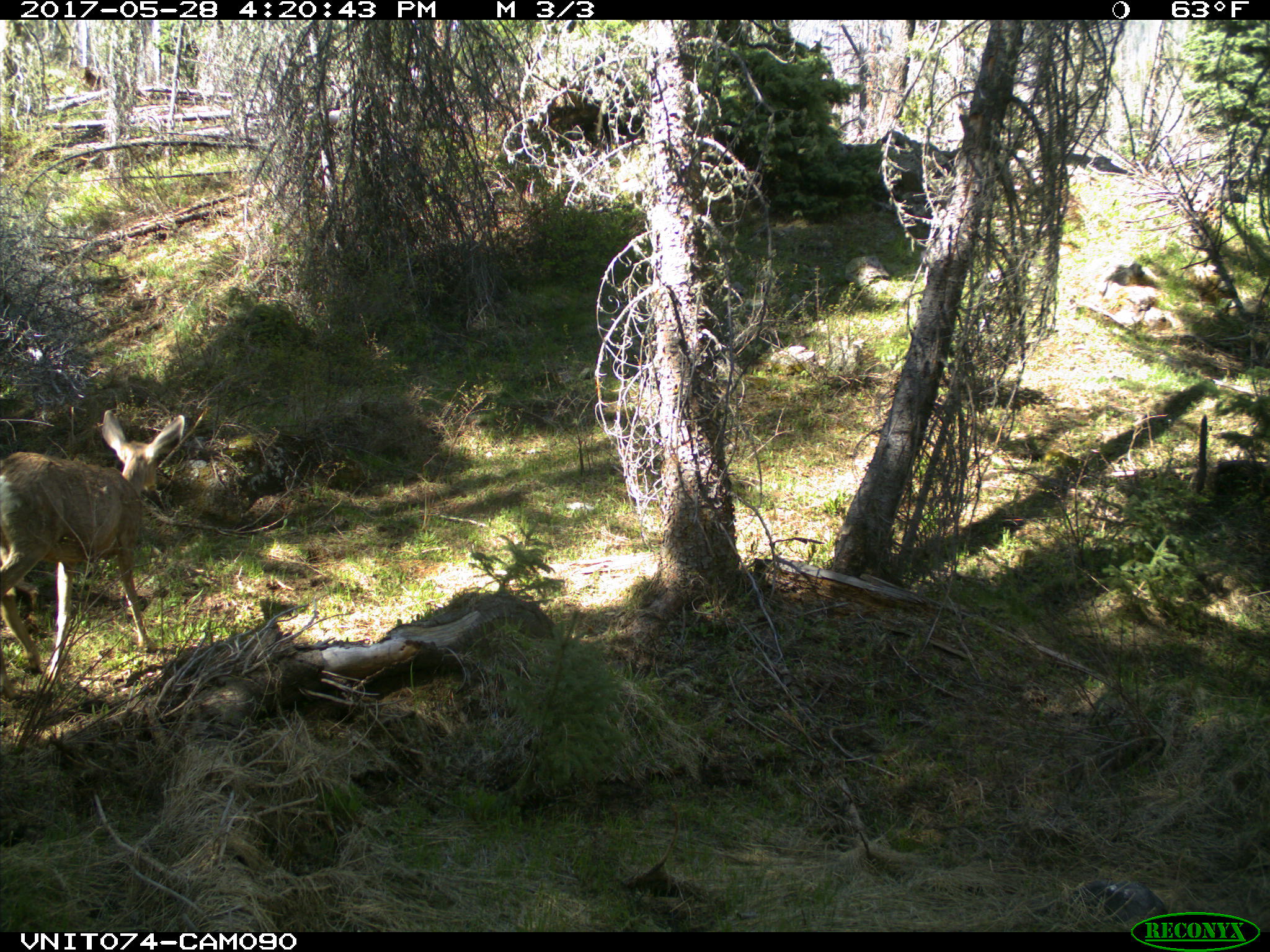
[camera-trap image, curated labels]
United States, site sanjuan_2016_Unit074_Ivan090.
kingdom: Animalia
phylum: Chordata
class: Mammalia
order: Artiodactyla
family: Cervidae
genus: Odocoileus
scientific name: Odocoileus hemionus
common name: mule deer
Odocoileus hemionus (mule deer).